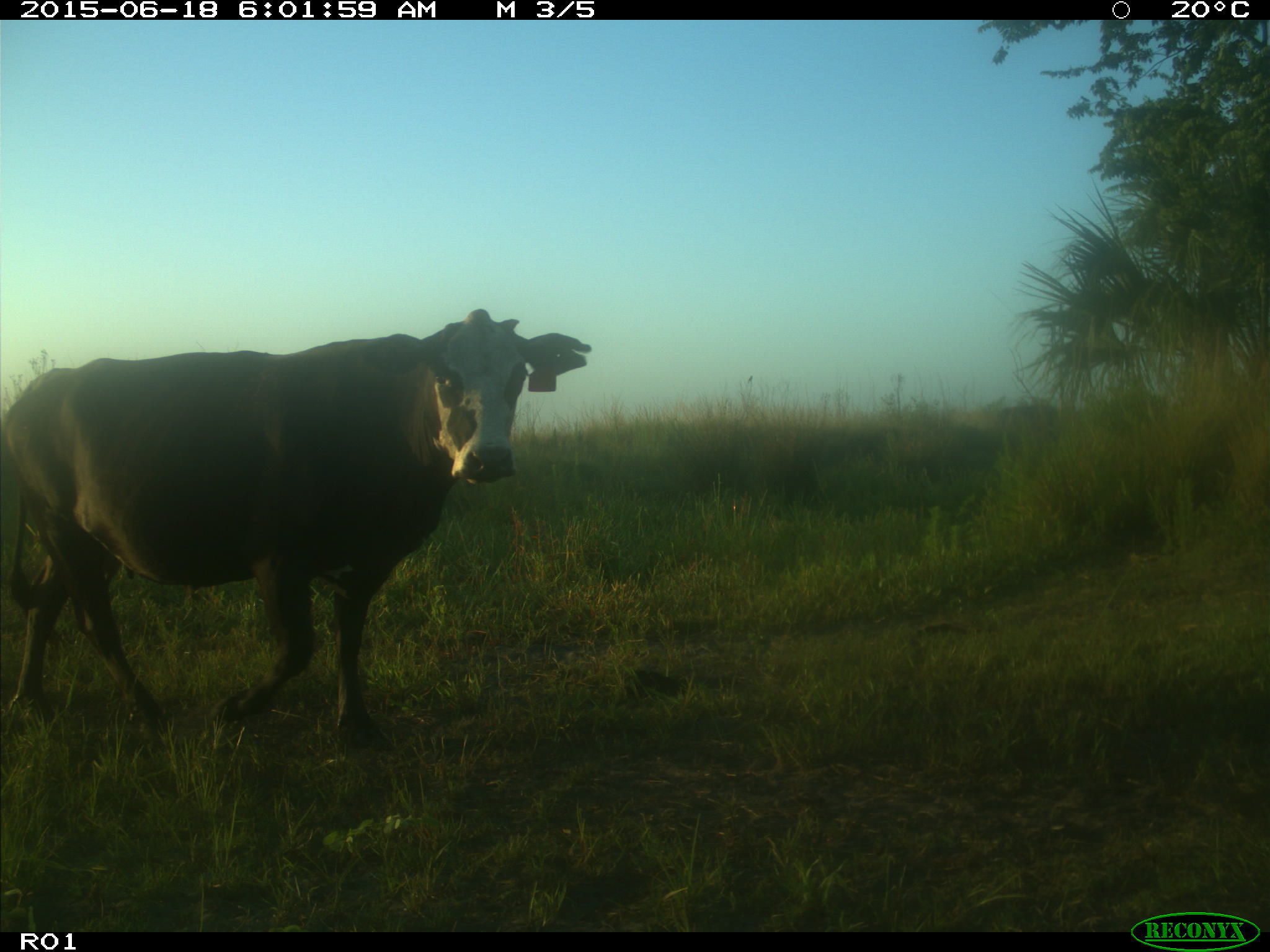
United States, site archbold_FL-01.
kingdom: Animalia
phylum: Chordata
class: Mammalia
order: Artiodactyla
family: Bovidae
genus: Bos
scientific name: Bos taurus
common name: domestic cow